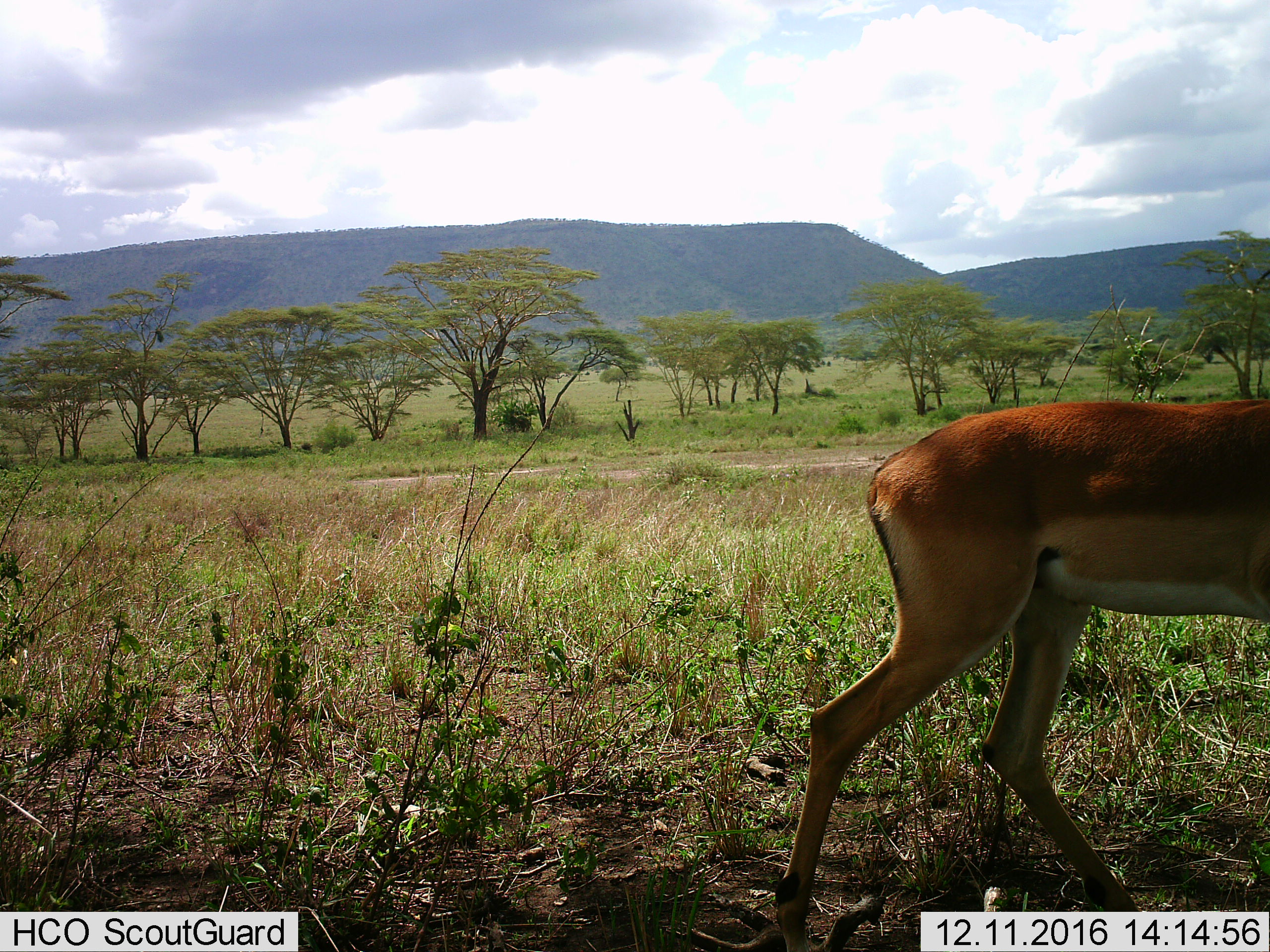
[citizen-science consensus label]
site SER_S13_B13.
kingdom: Animalia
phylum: Chordata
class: Mammalia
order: Artiodactyla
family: Bovidae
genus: Aepyceros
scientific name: Aepyceros melampus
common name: impala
Impala (Aepyceros melampus), count 1. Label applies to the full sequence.